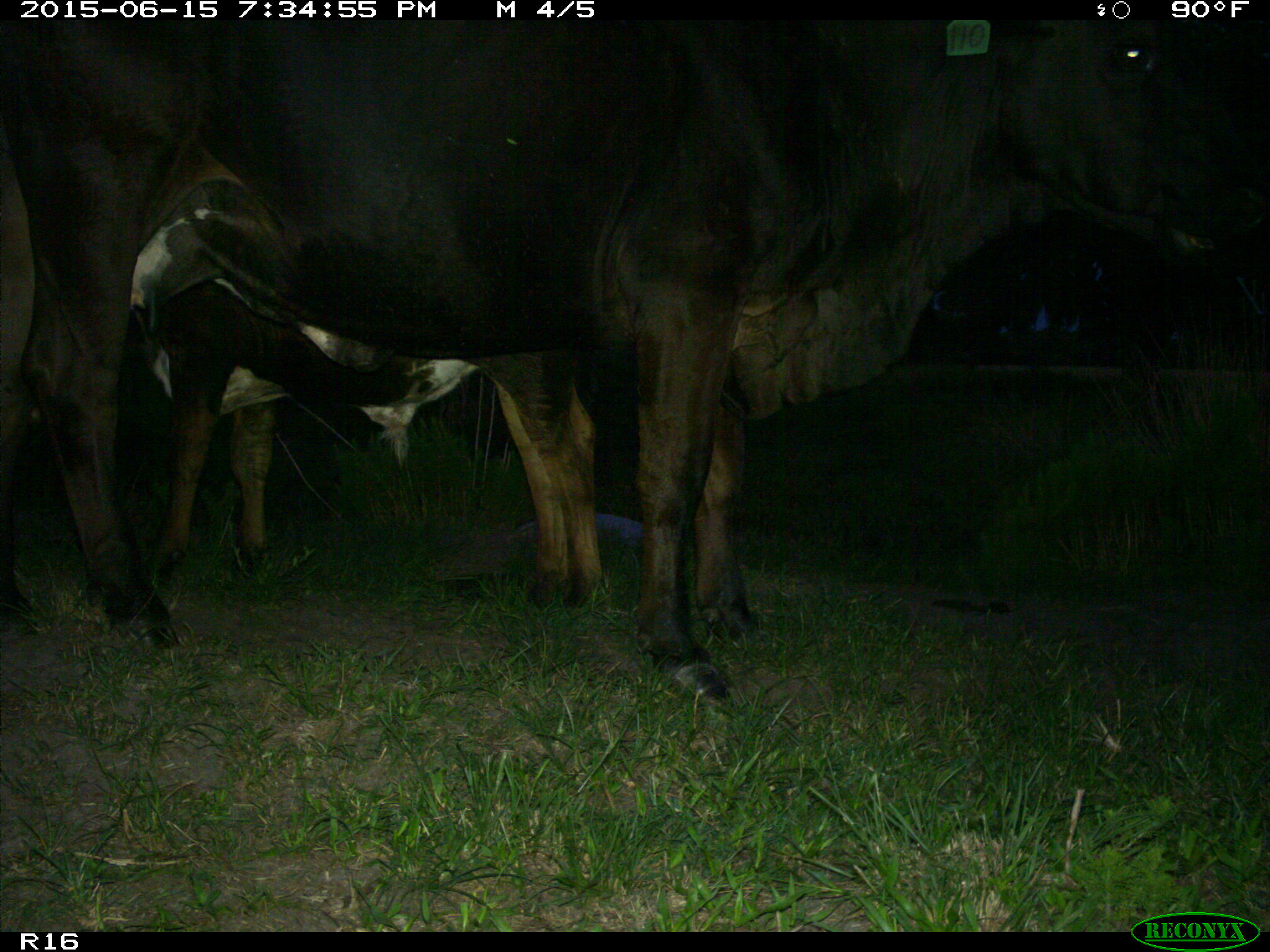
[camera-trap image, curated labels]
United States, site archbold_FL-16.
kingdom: Animalia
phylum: Chordata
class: Mammalia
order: Artiodactyla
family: Bovidae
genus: Bos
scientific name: Bos taurus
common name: domestic cow